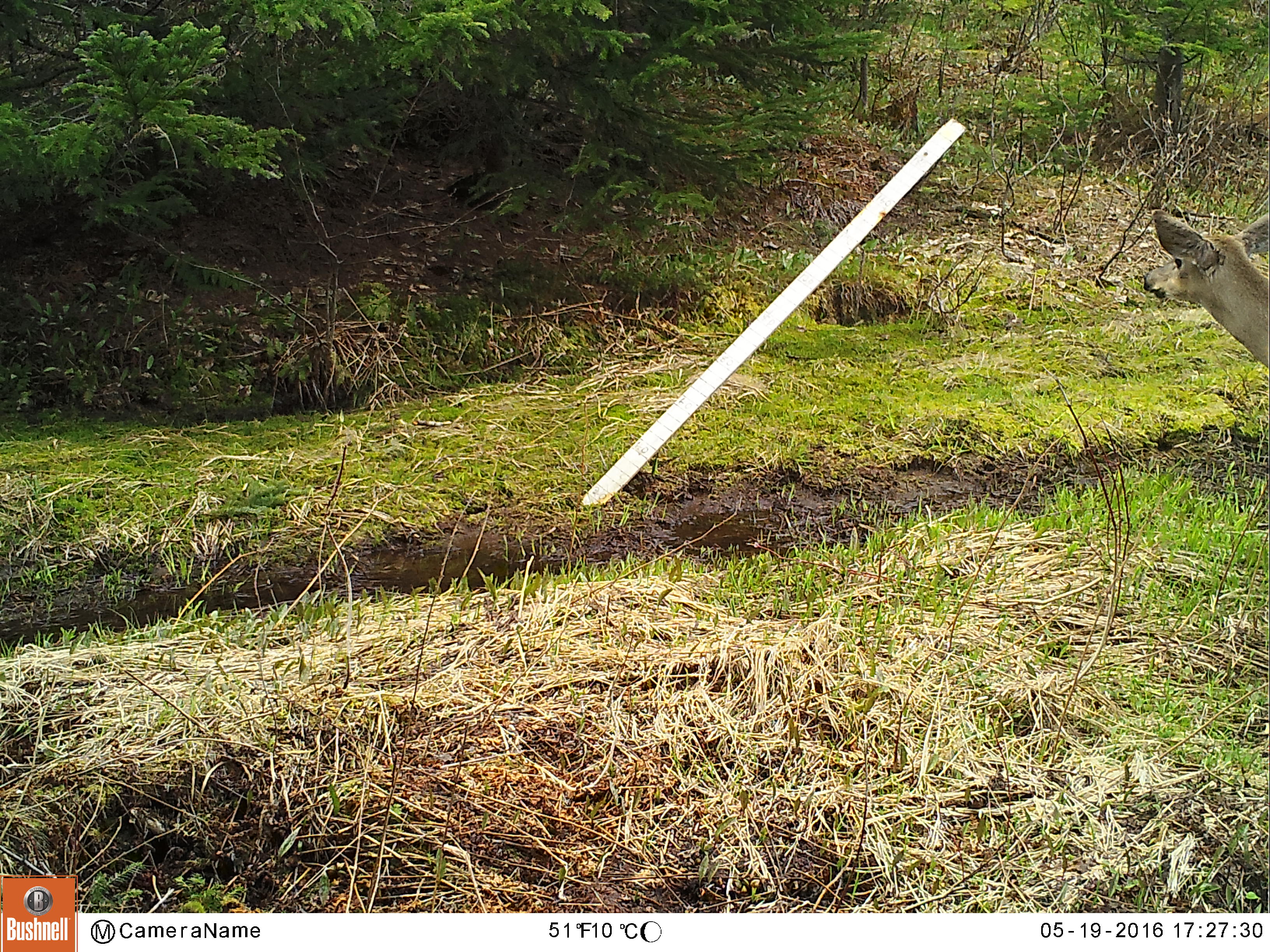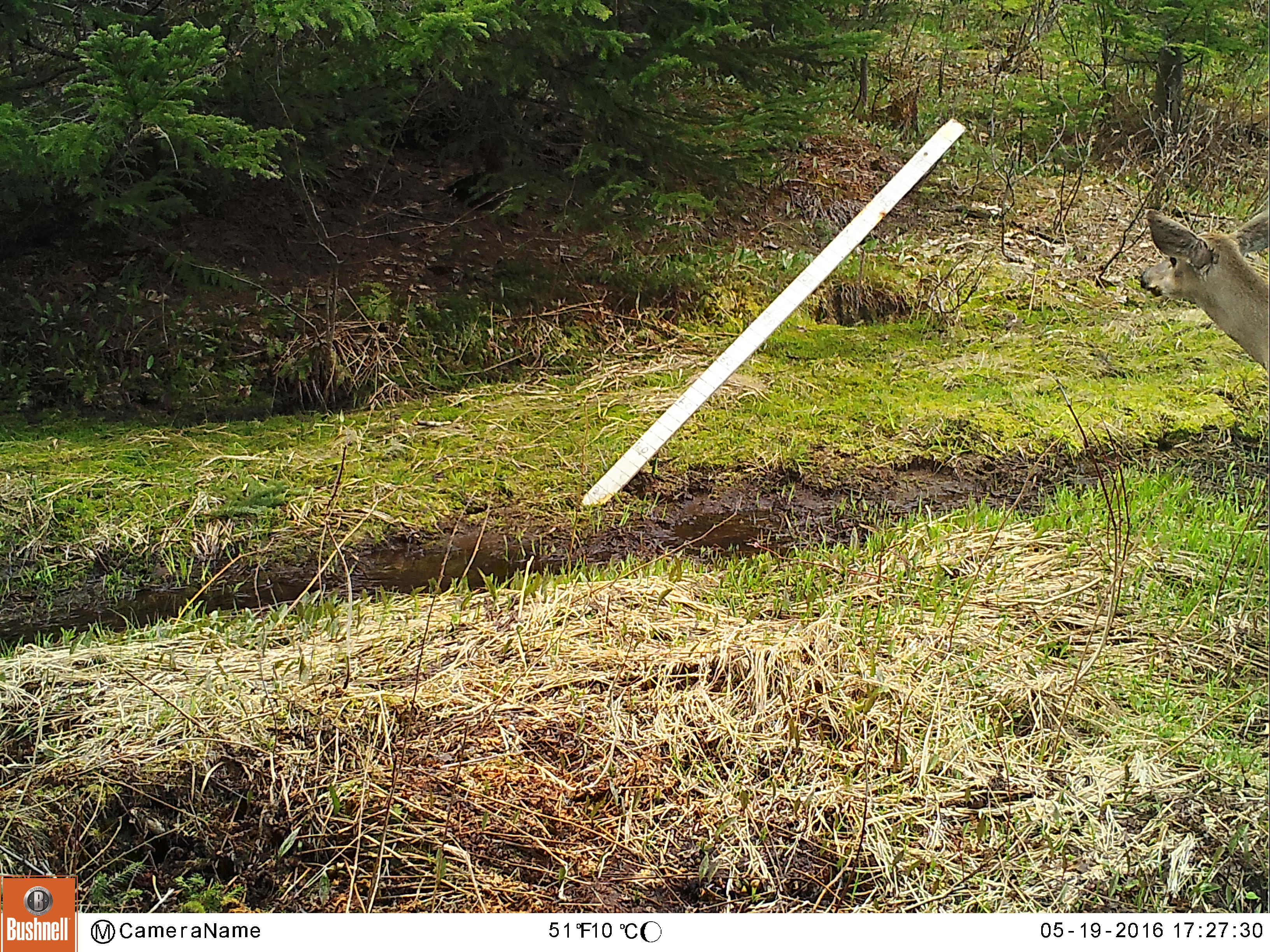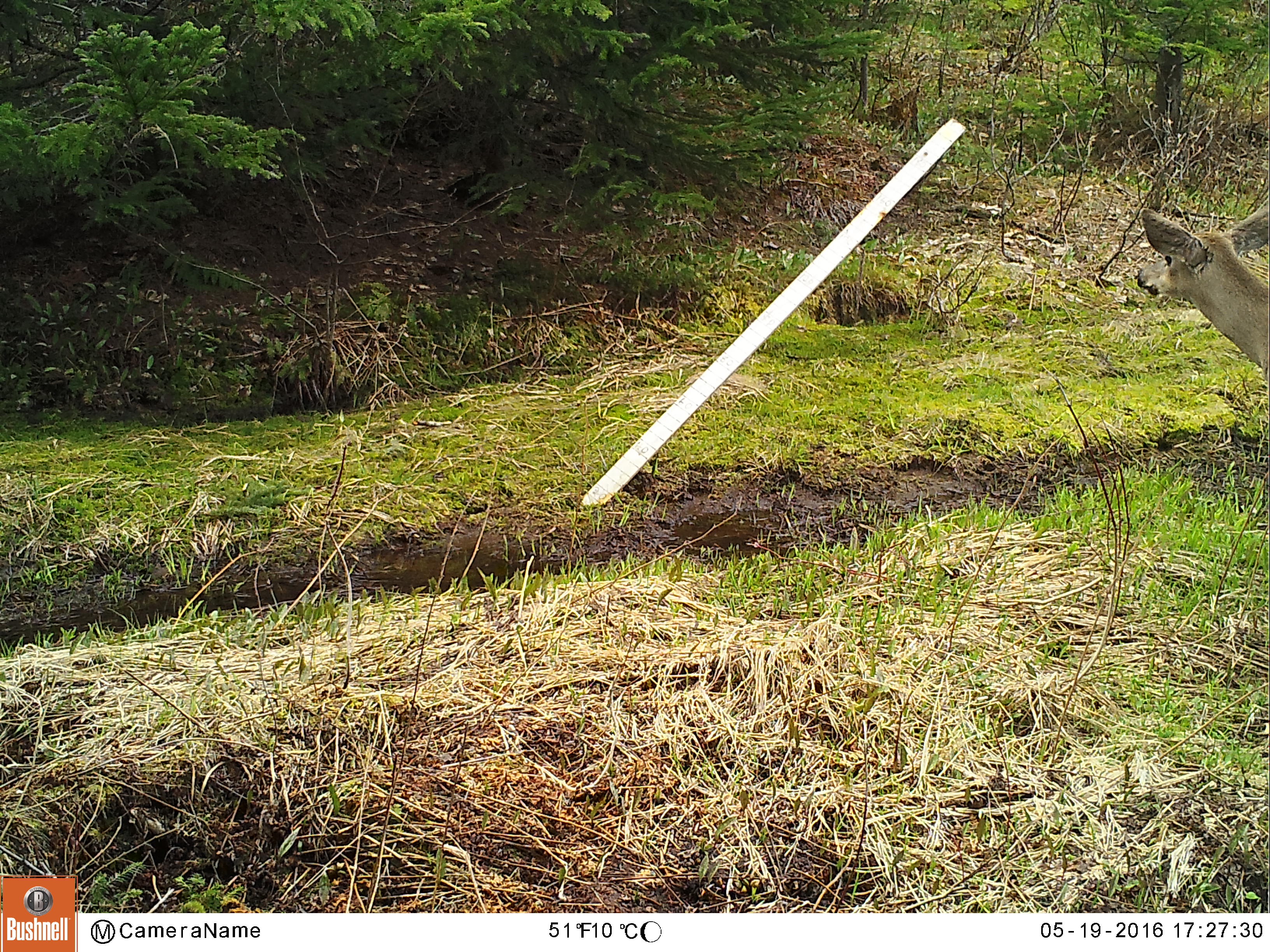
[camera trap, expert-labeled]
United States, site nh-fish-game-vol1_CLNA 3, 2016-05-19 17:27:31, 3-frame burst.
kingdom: Animalia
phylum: Chordata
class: Mammalia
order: Artiodactyla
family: Cervidae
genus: Odocoileus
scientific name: Odocoileus virginianus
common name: white-tailed deer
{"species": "white-tailed deer (Odocoileus virginianus)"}